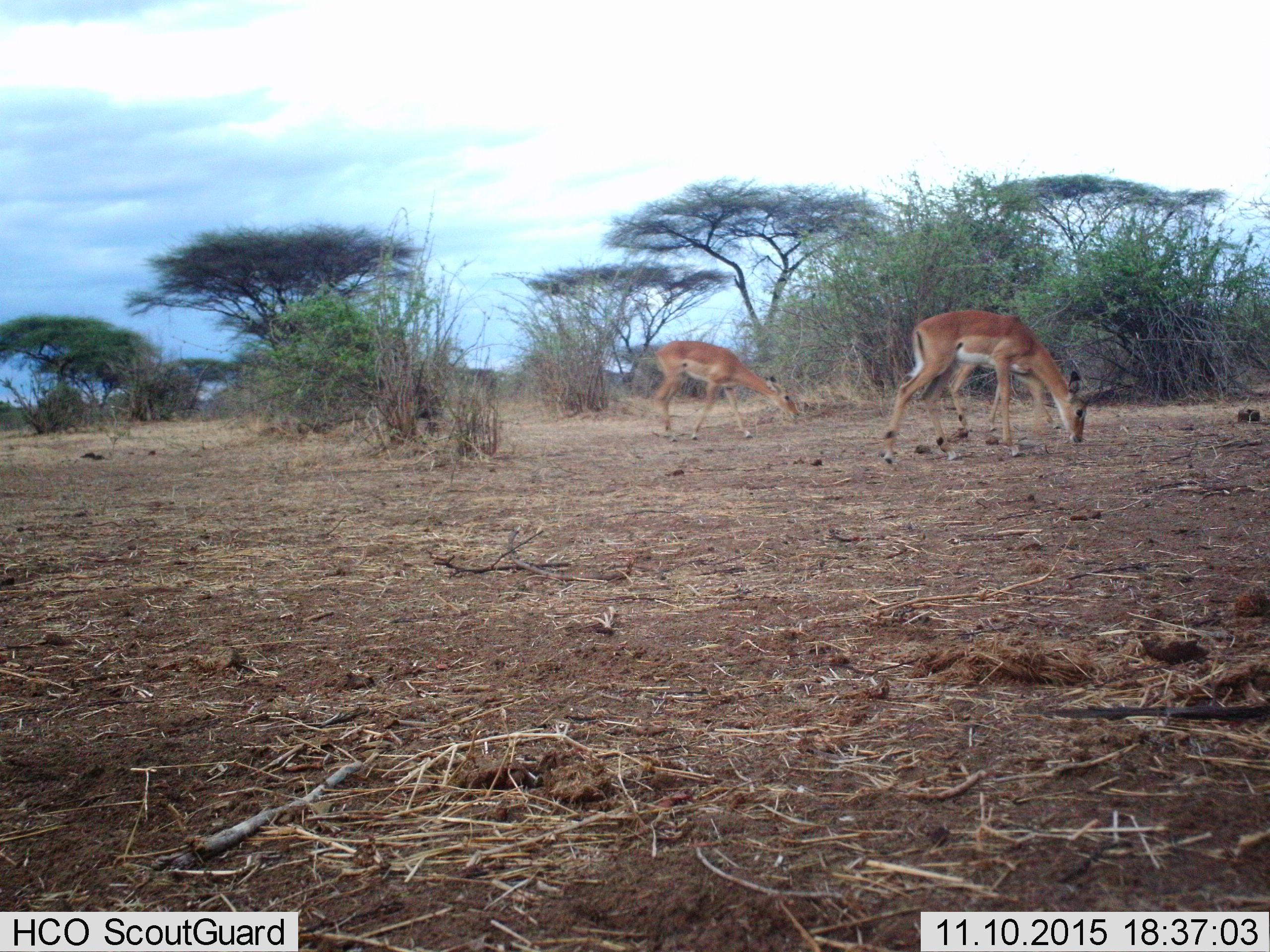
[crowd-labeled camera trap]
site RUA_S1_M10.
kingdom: Animalia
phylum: Chordata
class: Mammalia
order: Artiodactyla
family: Bovidae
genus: Aepyceros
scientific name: Aepyceros melampus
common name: impala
Impala (Aepyceros melampus), count 2. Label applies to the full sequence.